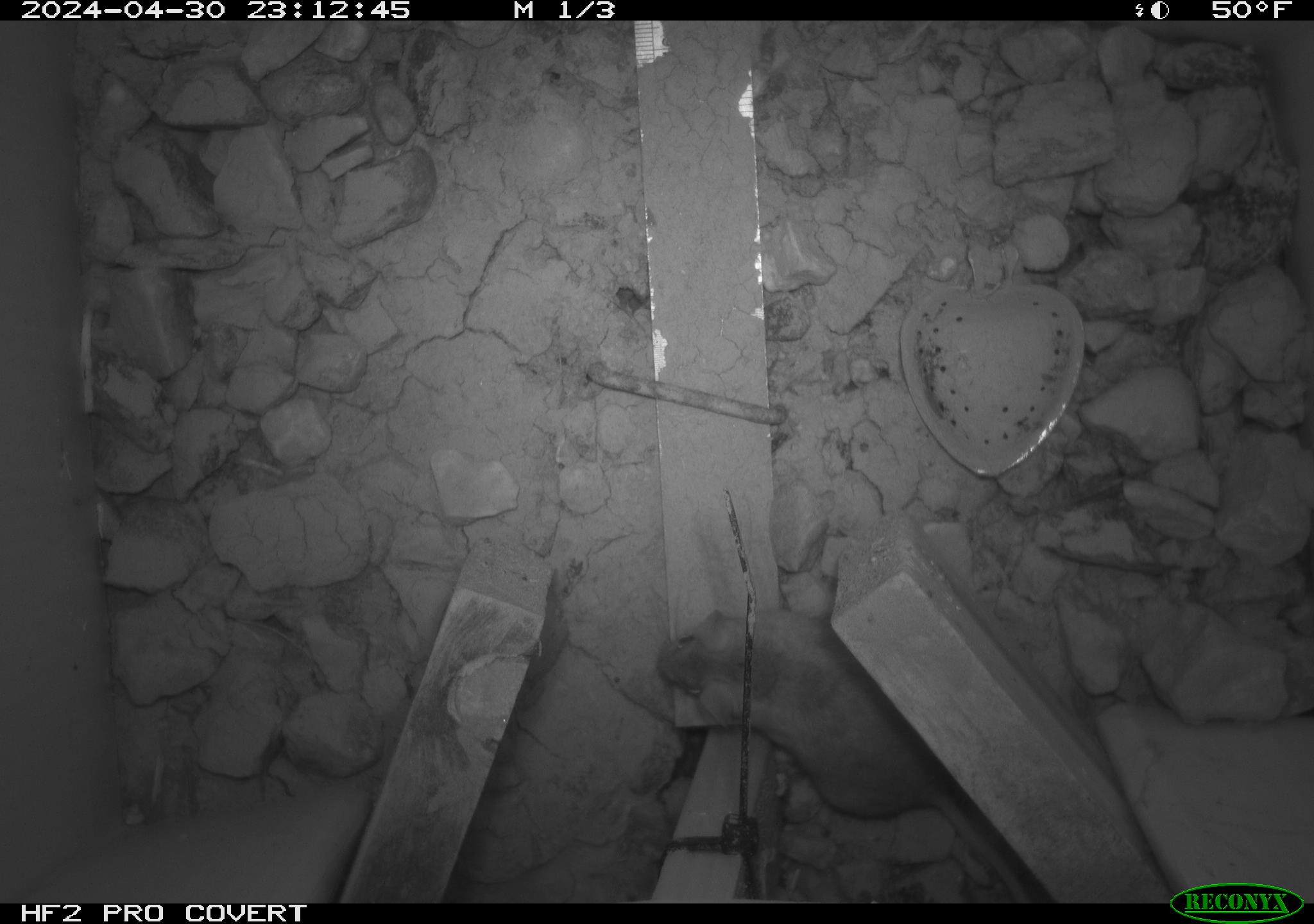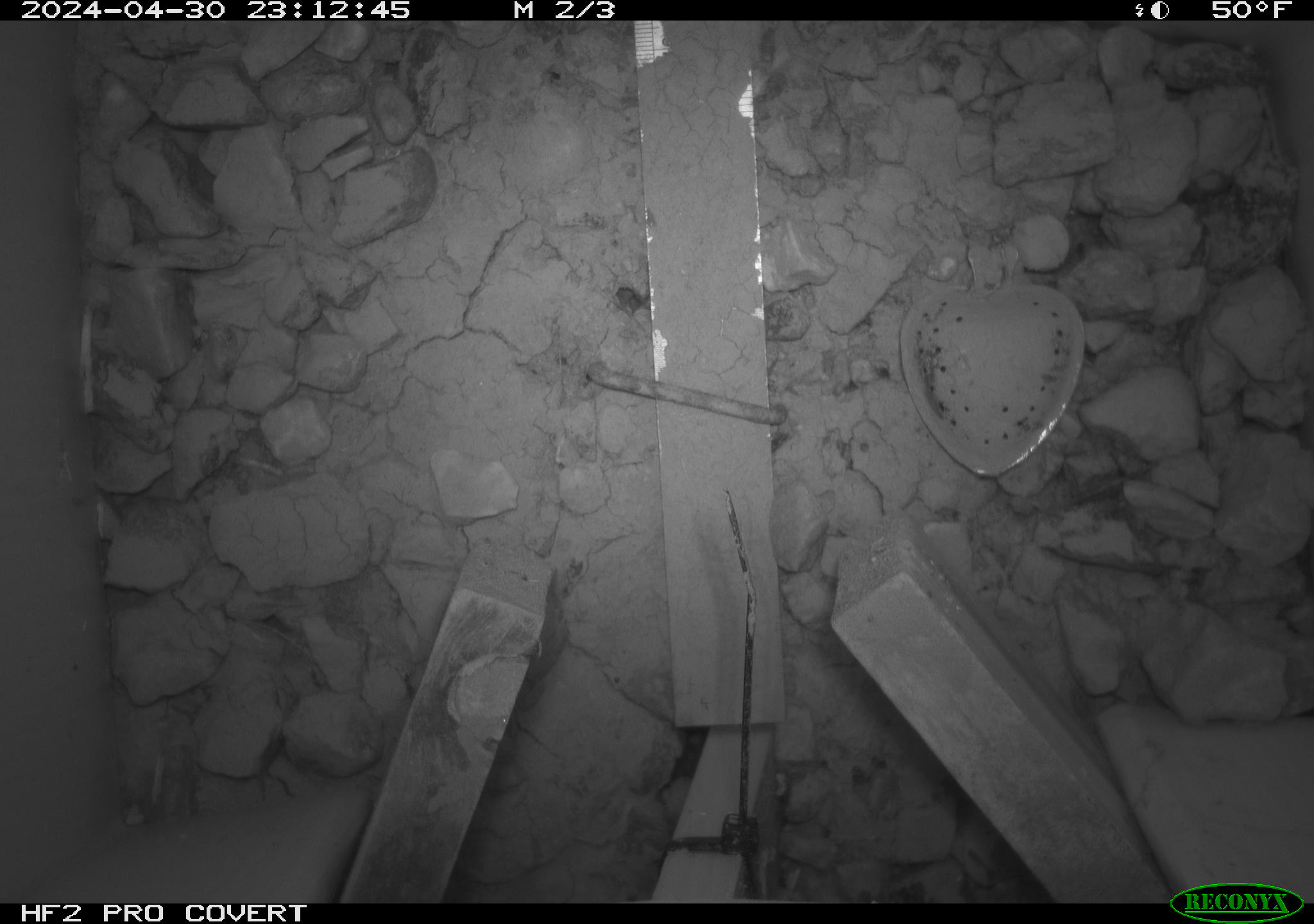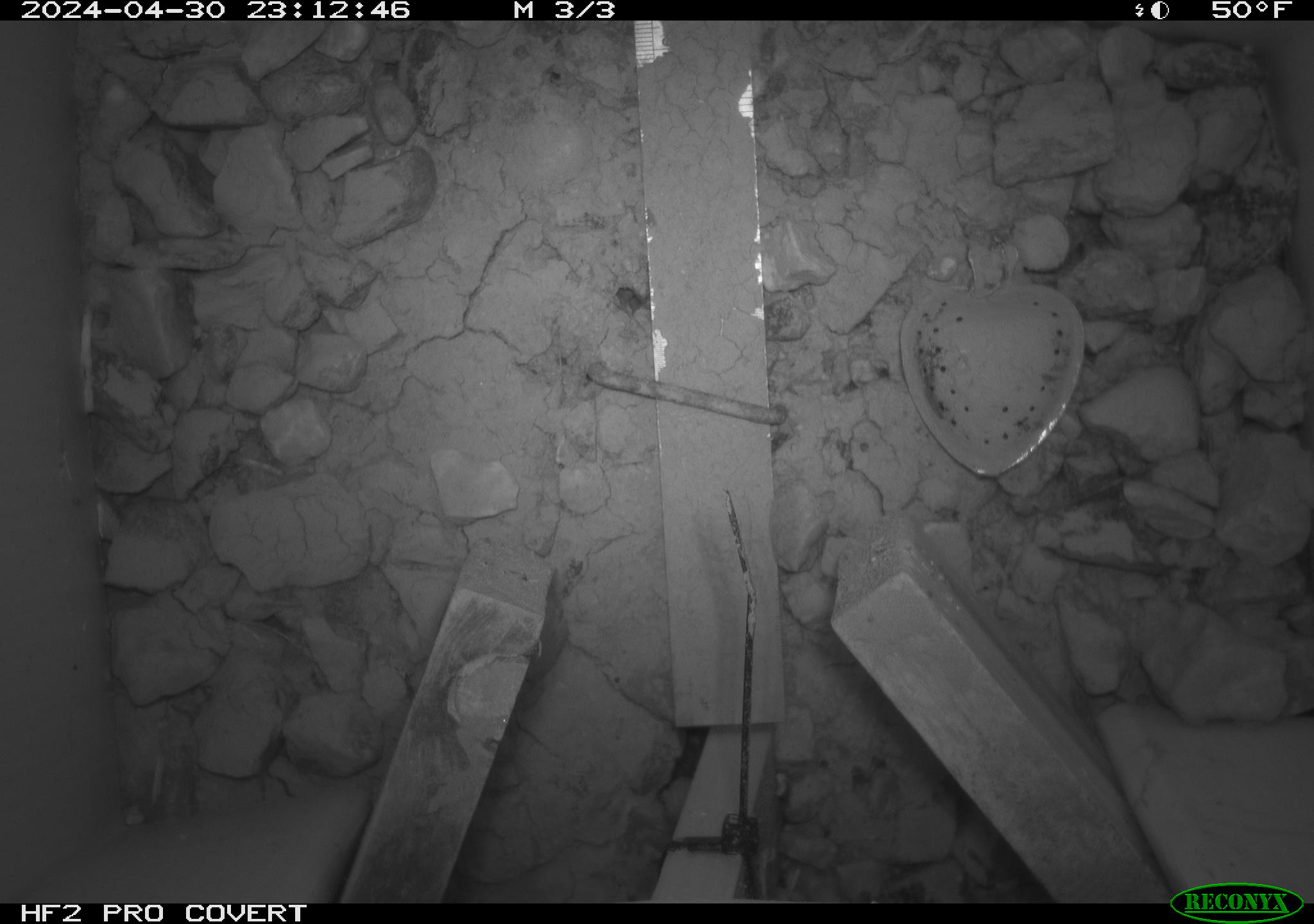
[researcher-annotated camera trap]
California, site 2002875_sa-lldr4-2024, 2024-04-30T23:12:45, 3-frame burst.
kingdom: Animalia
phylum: Chordata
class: Mammalia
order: Rodentia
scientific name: Rodentia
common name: mouse species